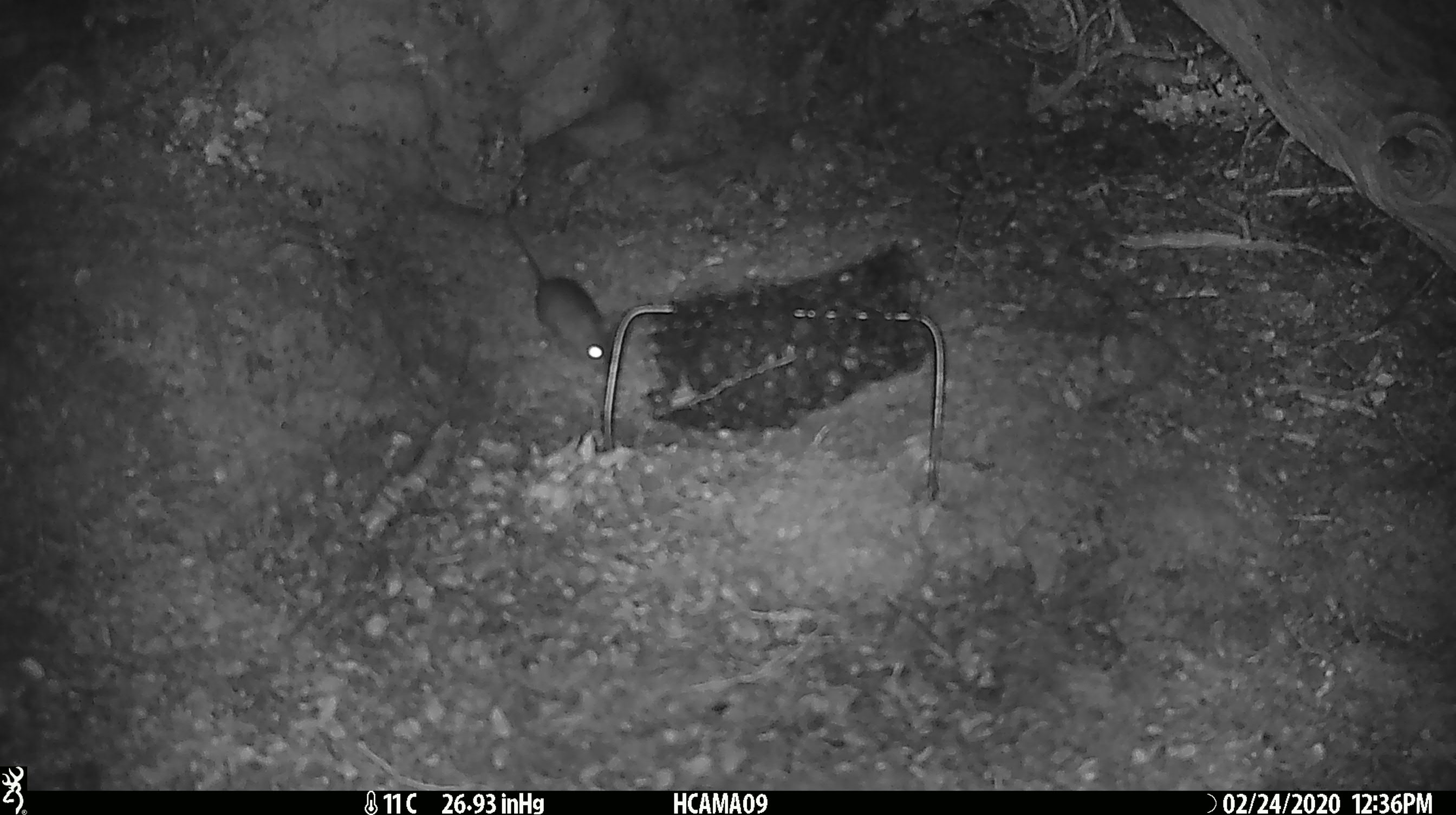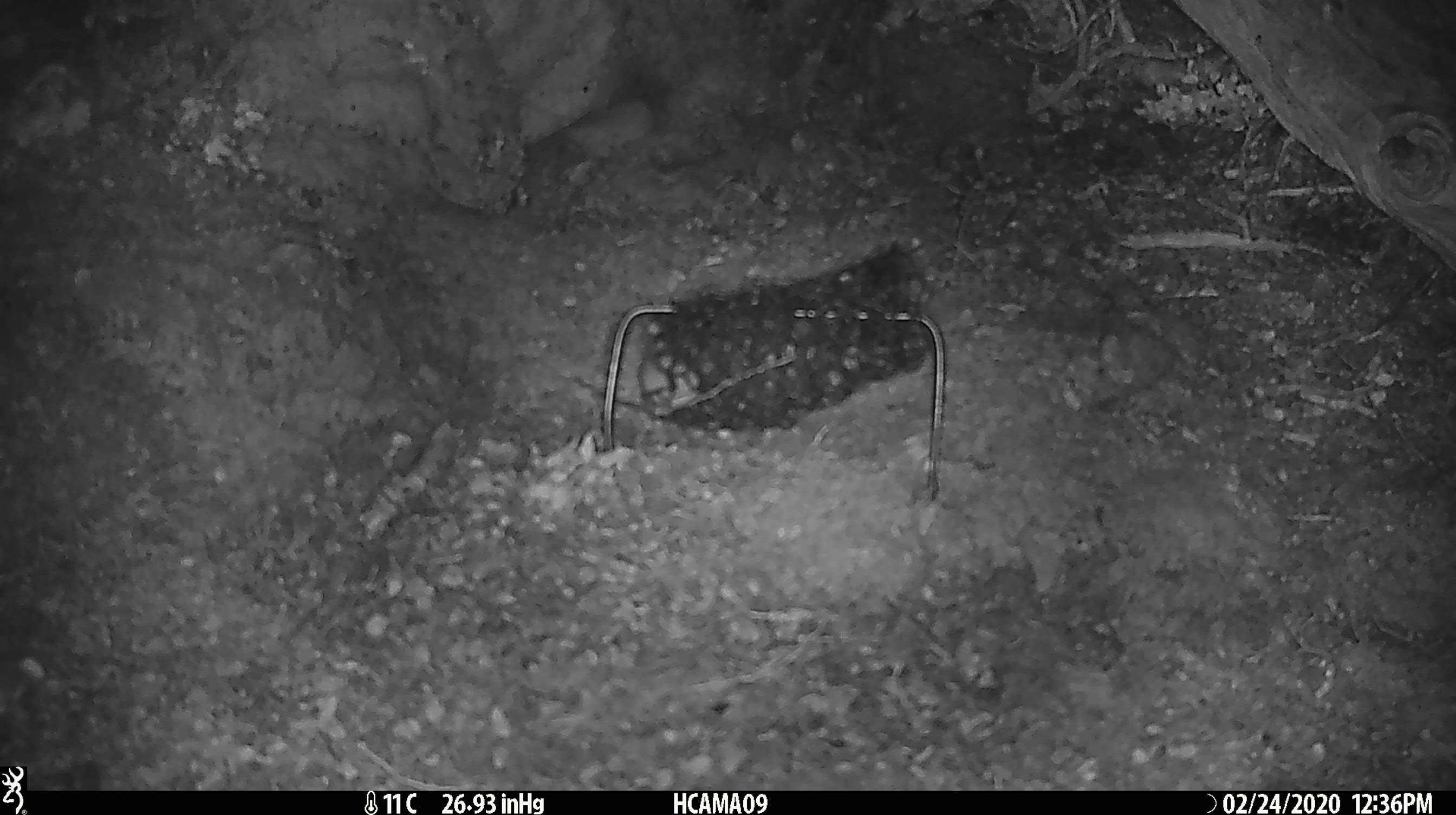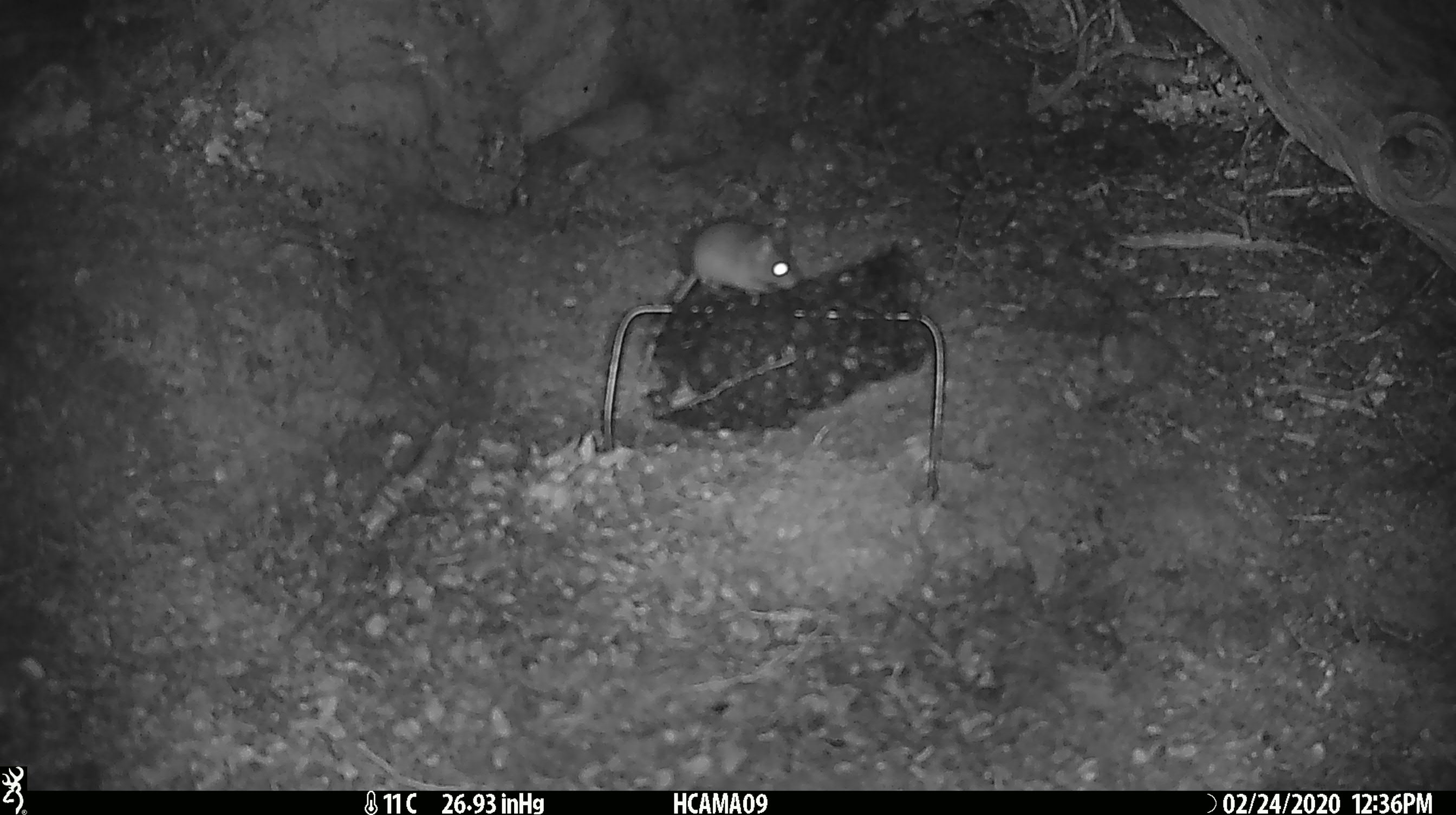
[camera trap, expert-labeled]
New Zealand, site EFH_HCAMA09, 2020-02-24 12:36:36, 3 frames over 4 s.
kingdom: Animalia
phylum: Chordata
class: Mammalia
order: Rodentia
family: Muridae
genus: Mus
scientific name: Mus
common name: mouse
Mouse (Mus).